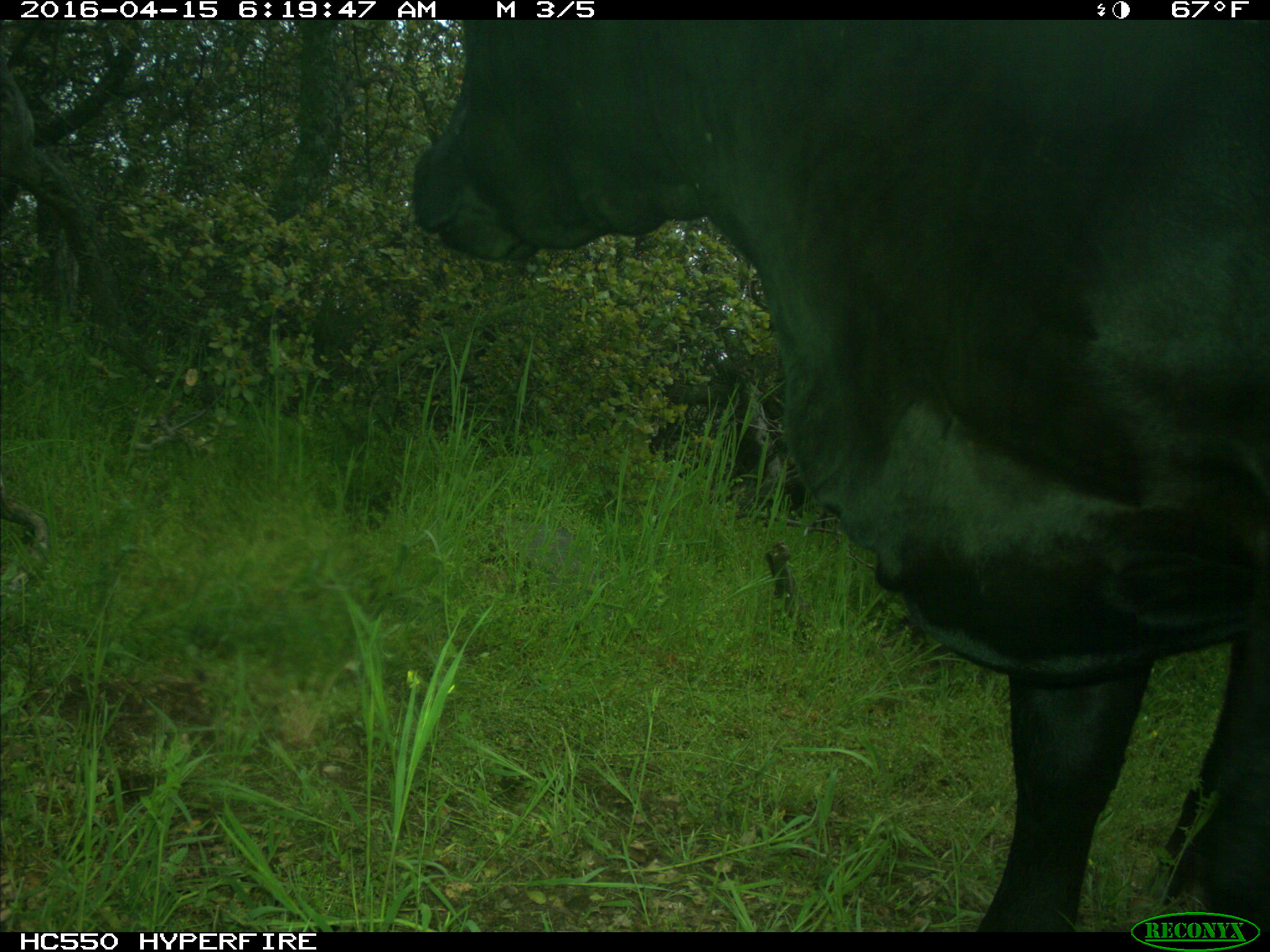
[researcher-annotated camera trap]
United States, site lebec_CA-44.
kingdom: Animalia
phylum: Chordata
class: Mammalia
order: Artiodactyla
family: Bovidae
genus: Bos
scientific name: Bos taurus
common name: domestic cow